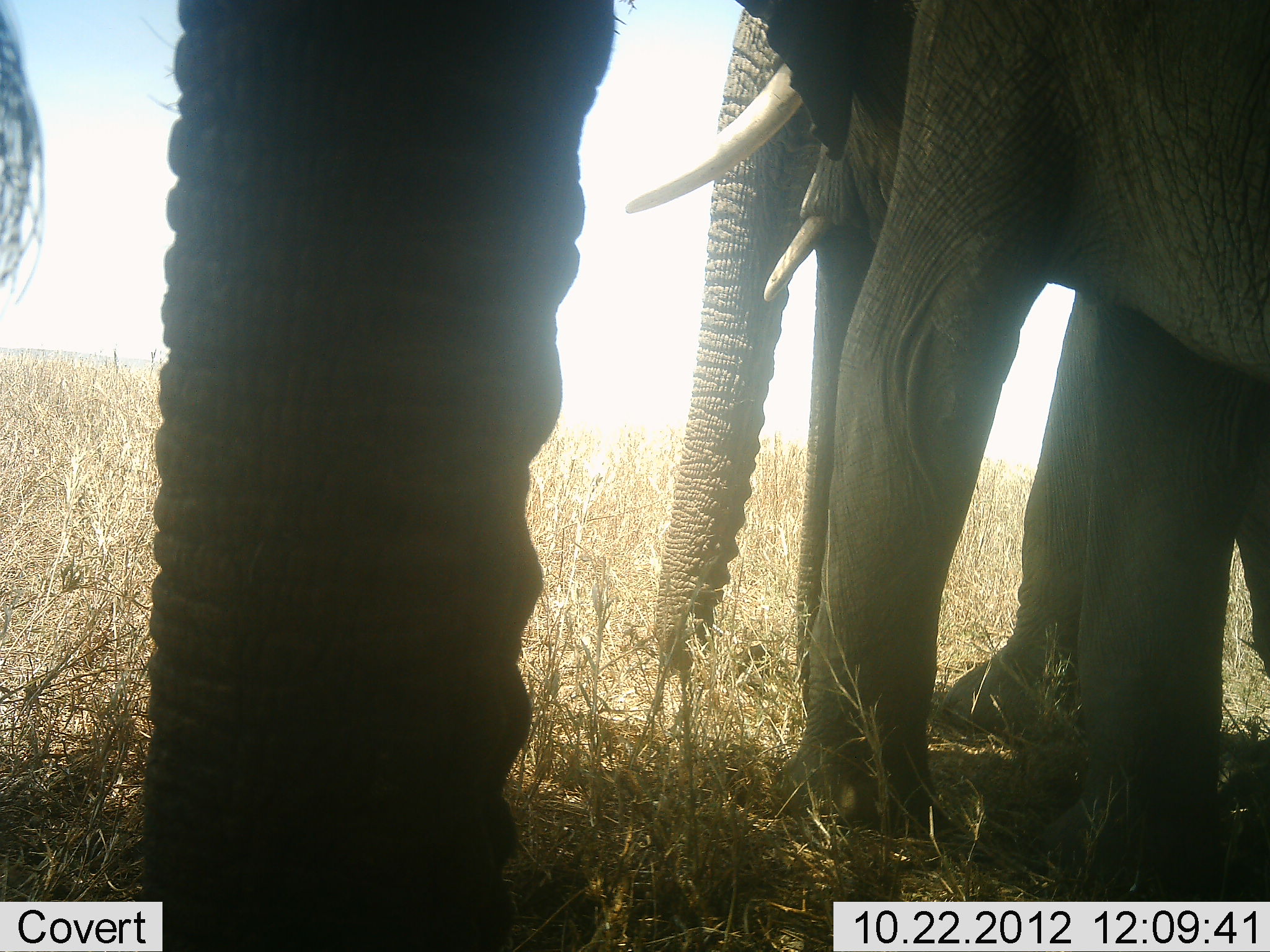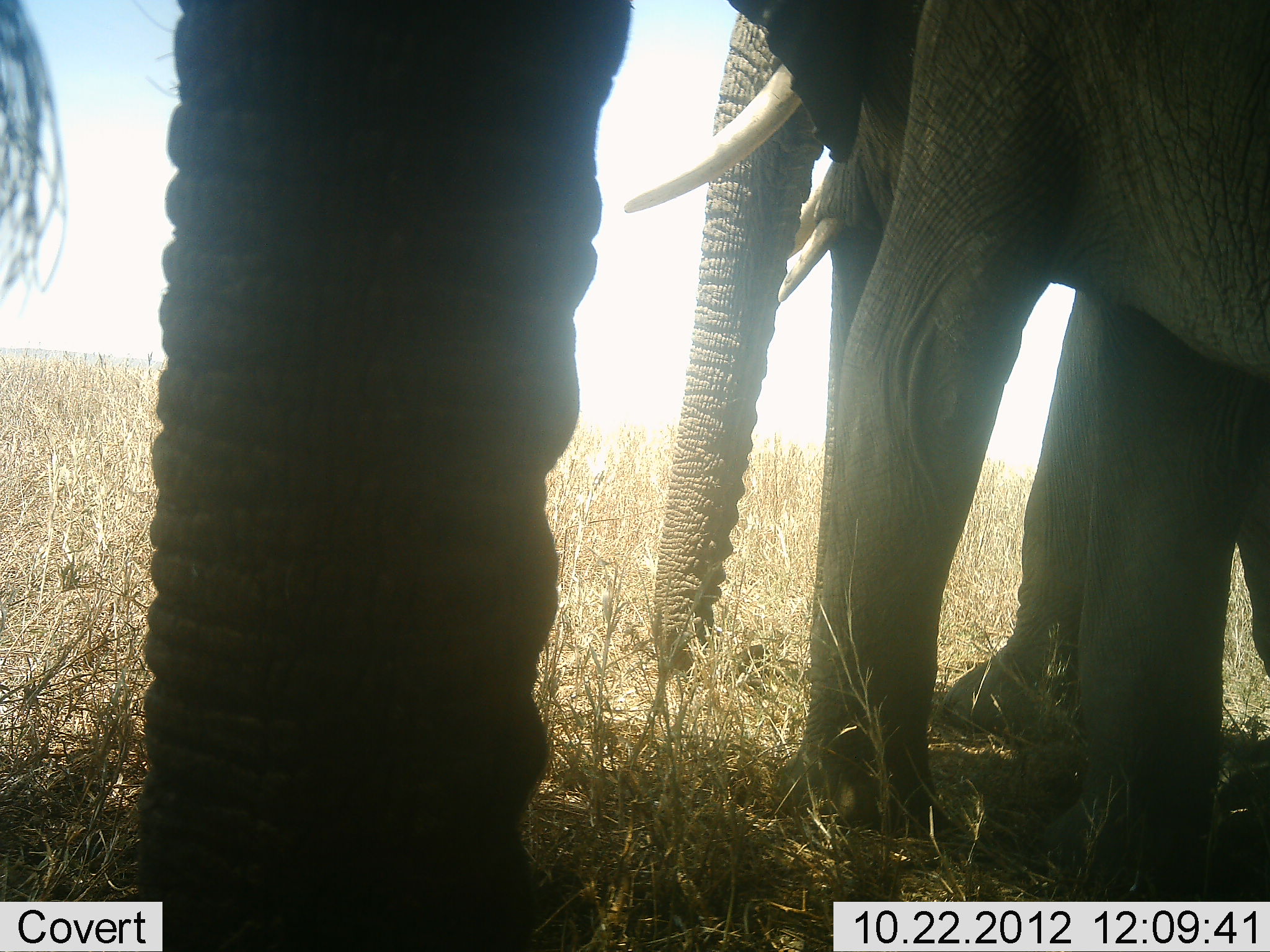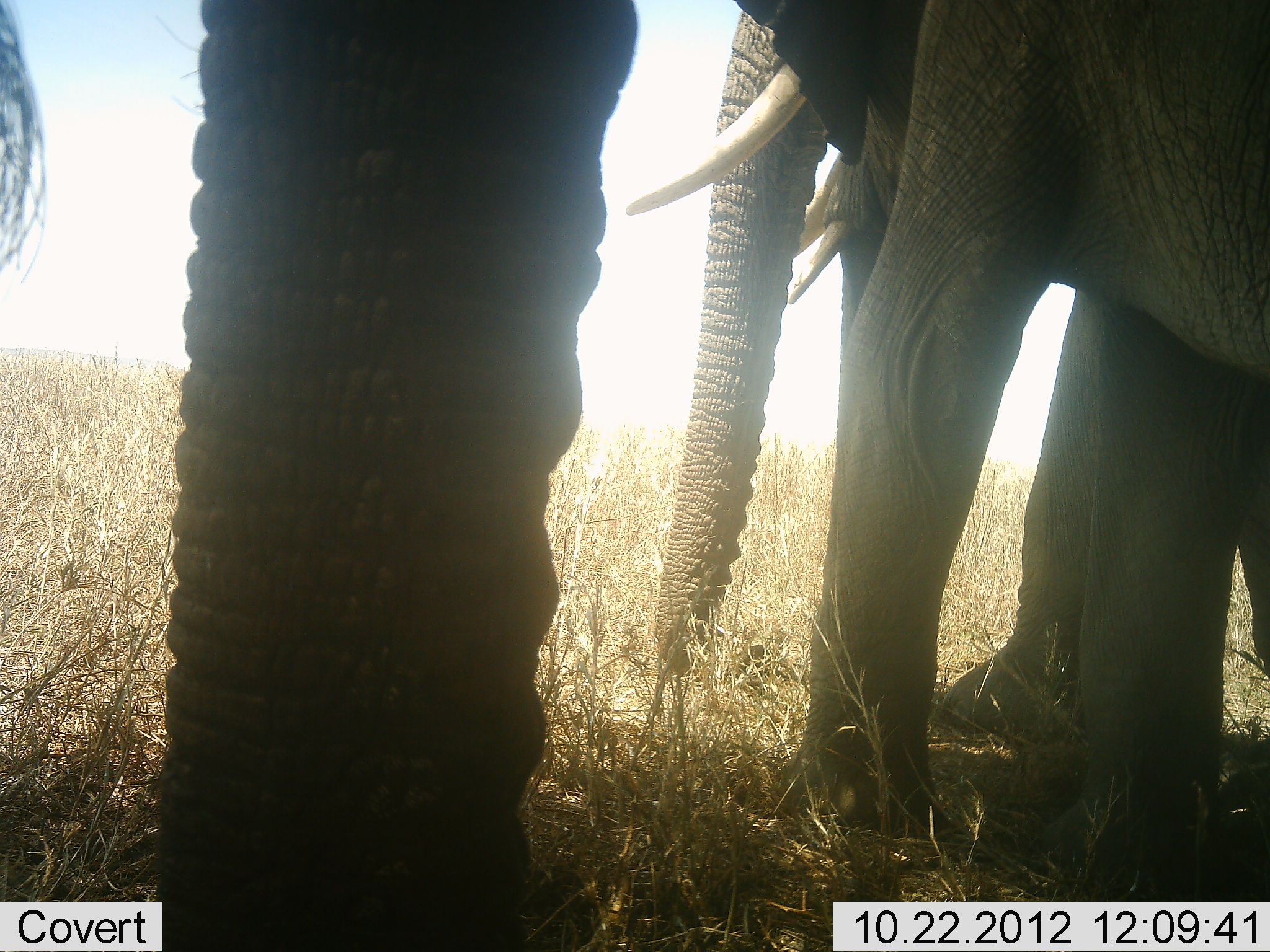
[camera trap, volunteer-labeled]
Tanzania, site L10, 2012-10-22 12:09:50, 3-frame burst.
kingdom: Animalia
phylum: Chordata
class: Mammalia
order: Proboscidea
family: Elephantidae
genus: Loxodonta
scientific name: Loxodonta africana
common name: african bush elephant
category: elephant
Elephant (african bush elephant) (Loxodonta africana), count 3. Behavior (volunteer vote fractions): standing 100%, resting 0%, moving 0%, interacting 0%. Young present (vote fraction): 0%. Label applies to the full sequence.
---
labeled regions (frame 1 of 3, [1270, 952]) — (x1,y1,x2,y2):
animal: (622,0,1270,899); (142,0,616,952); (0,2,54,318)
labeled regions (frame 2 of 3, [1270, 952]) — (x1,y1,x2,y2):
animal: (622,0,1270,879); (136,1,634,952); (0,0,68,311)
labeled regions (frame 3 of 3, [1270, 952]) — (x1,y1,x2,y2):
animal: (626,0,1270,898); (159,0,644,952); (1,0,46,294)